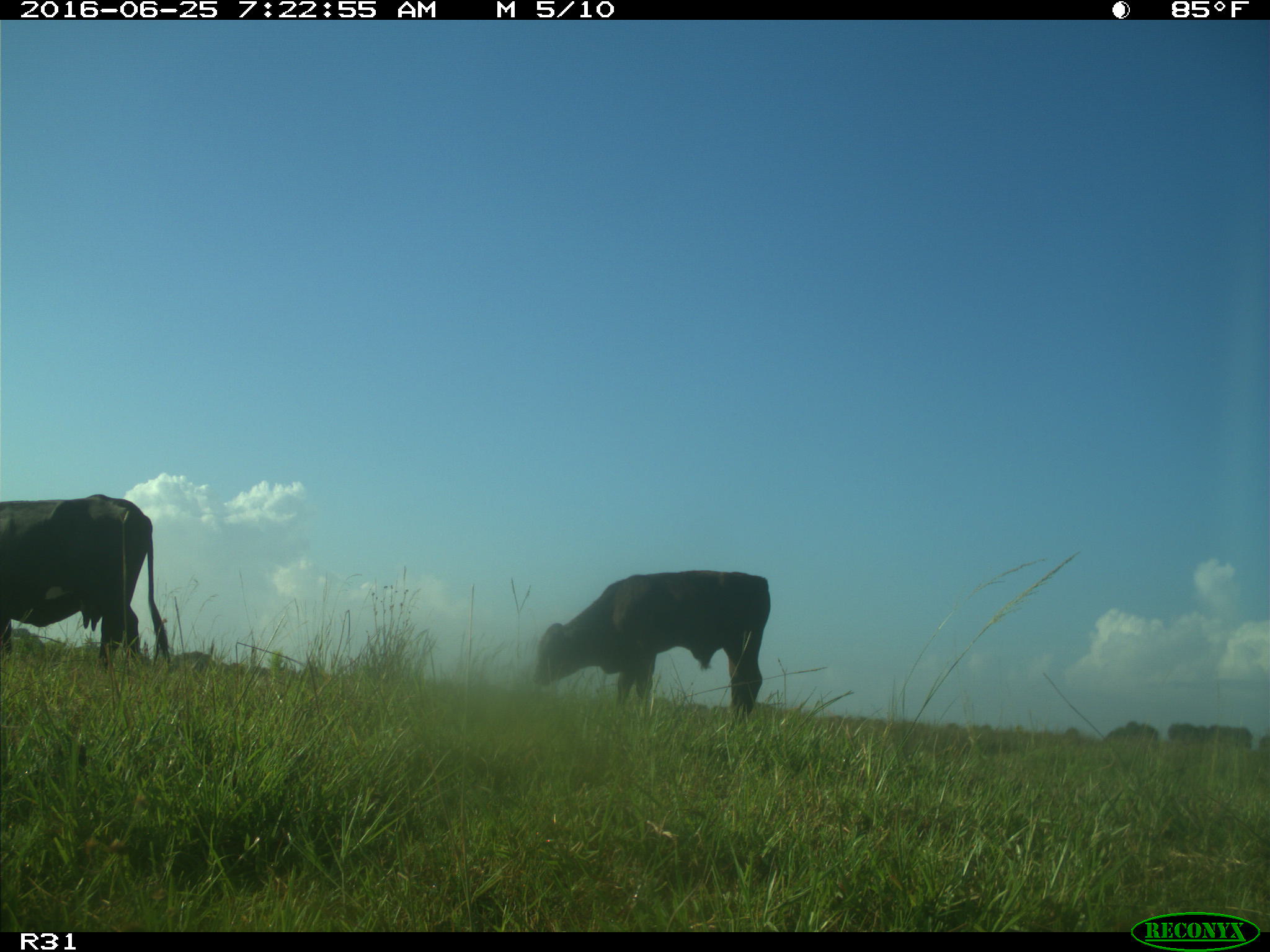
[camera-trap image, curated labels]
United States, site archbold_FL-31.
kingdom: Animalia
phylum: Chordata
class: Mammalia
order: Artiodactyla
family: Bovidae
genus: Bos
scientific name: Bos taurus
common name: domestic cow